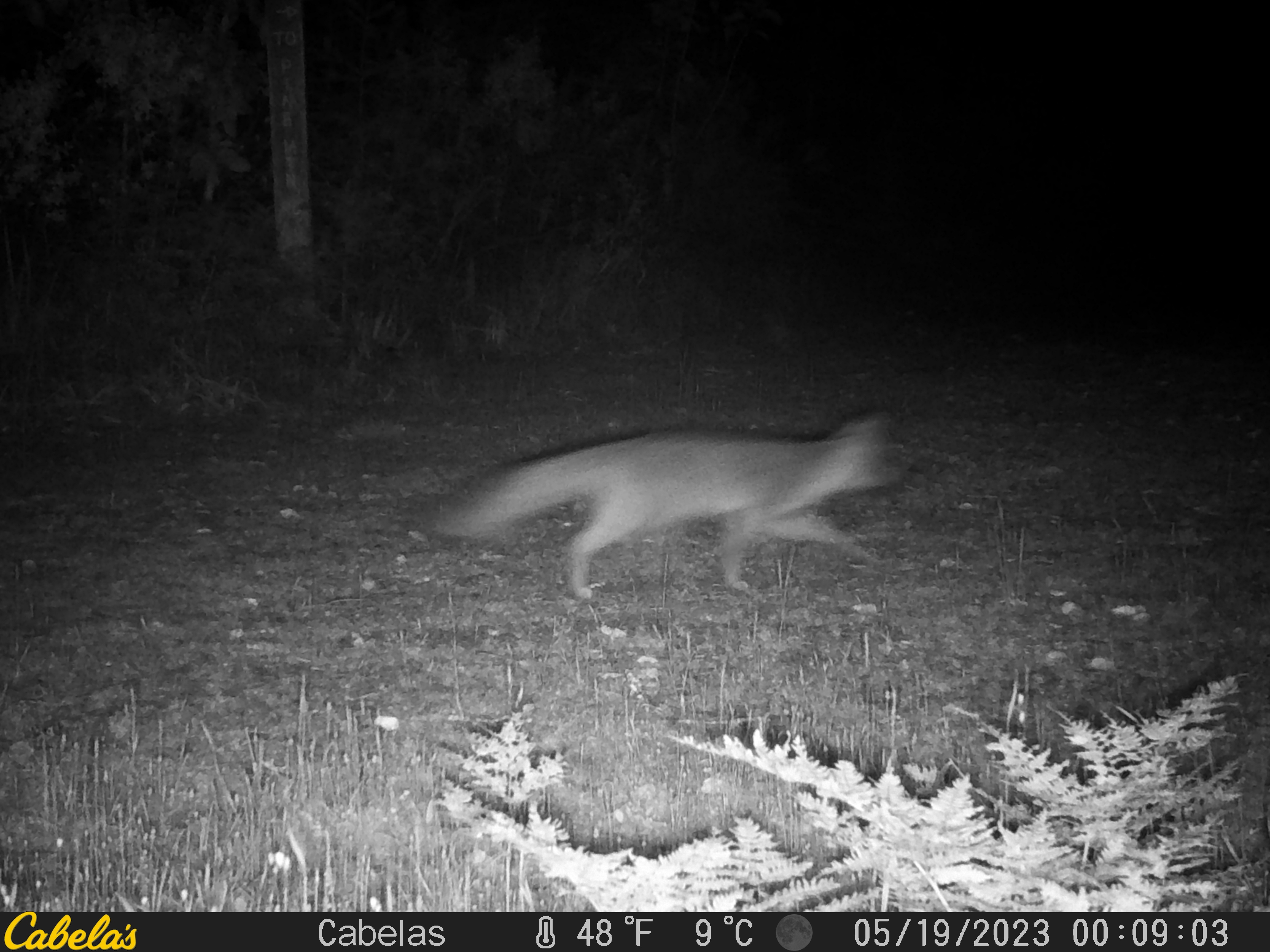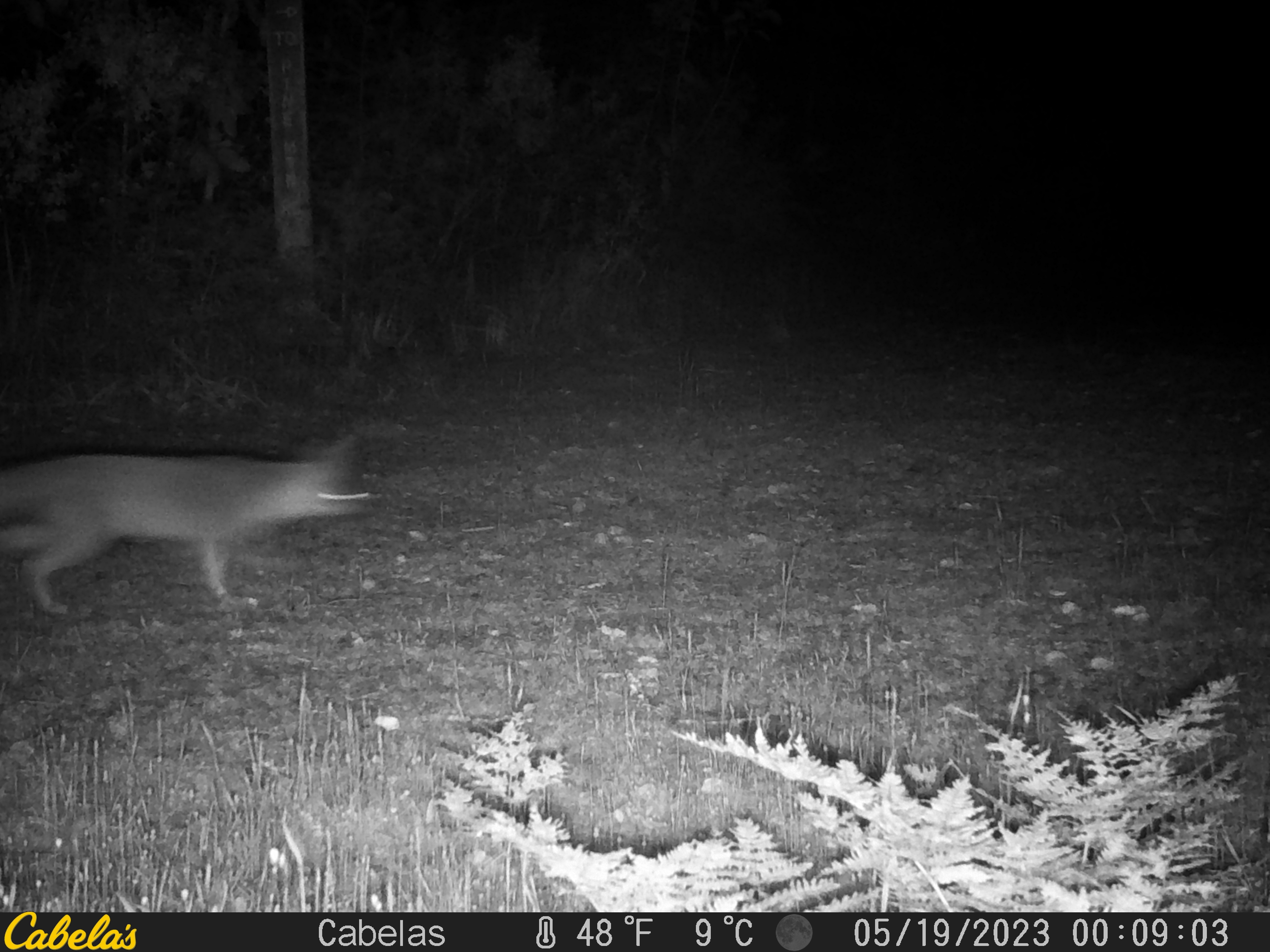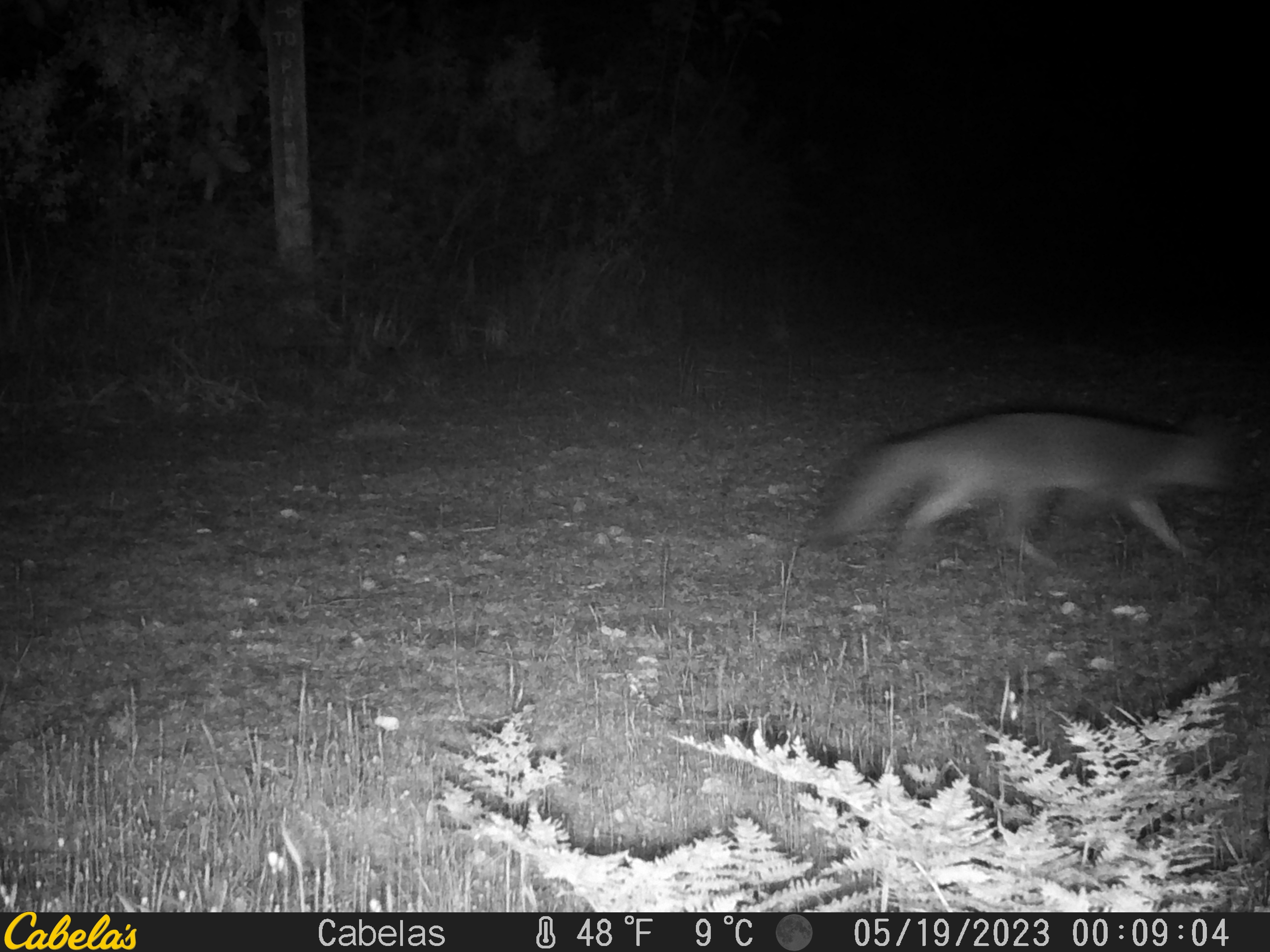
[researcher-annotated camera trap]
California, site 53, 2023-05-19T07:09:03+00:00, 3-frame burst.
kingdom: Animalia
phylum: Chordata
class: Mammalia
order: Carnivora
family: Canidae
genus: Urocyon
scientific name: Urocyon cinereoargenteus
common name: gray fox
Gray fox (Urocyon cinereoargenteus).